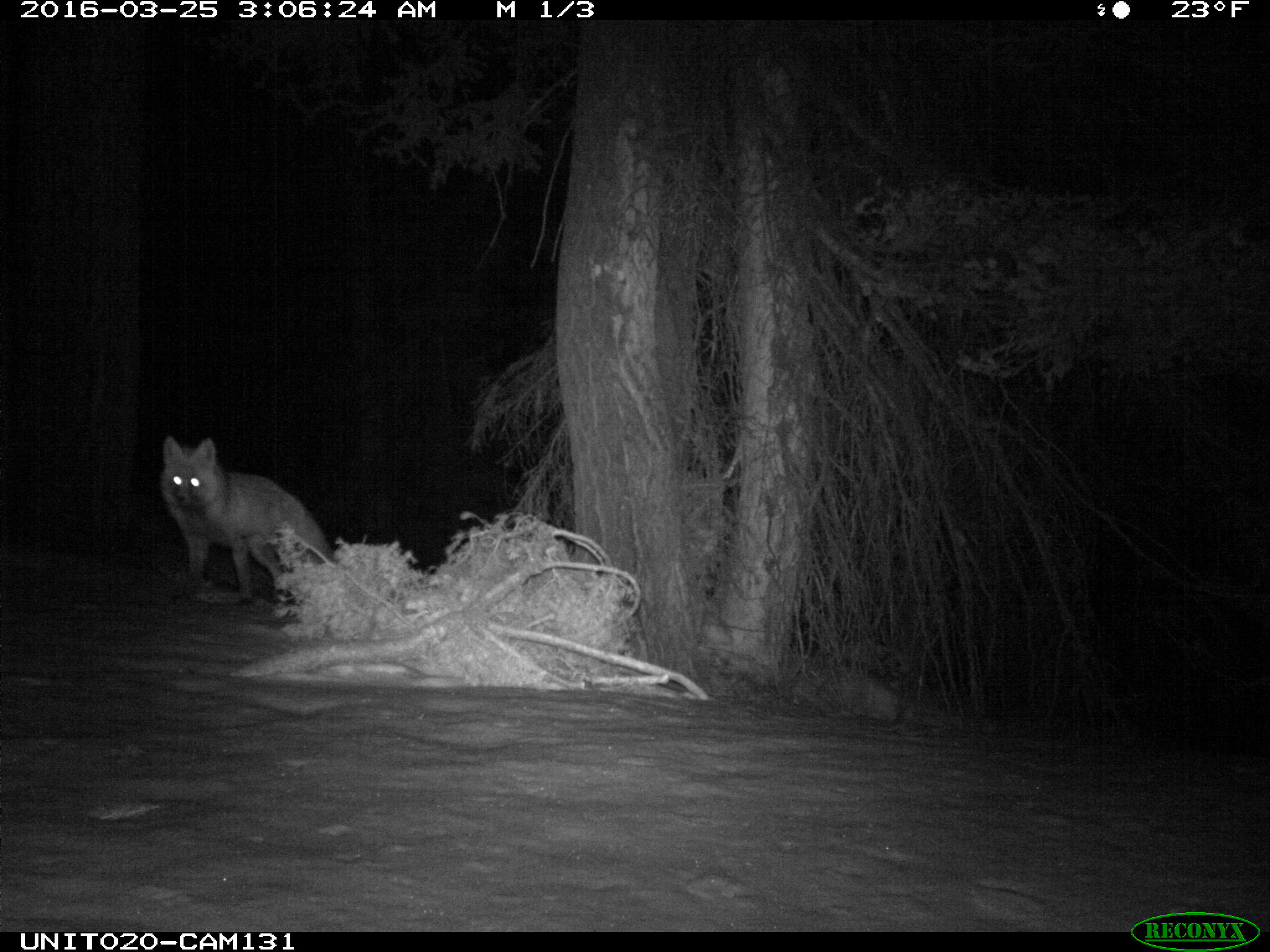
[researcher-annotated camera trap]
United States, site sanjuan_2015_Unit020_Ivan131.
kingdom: Animalia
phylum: Chordata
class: Mammalia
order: Carnivora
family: Canidae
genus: Vulpes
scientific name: Vulpes vulpes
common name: red fox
Vulpes vulpes (red fox).